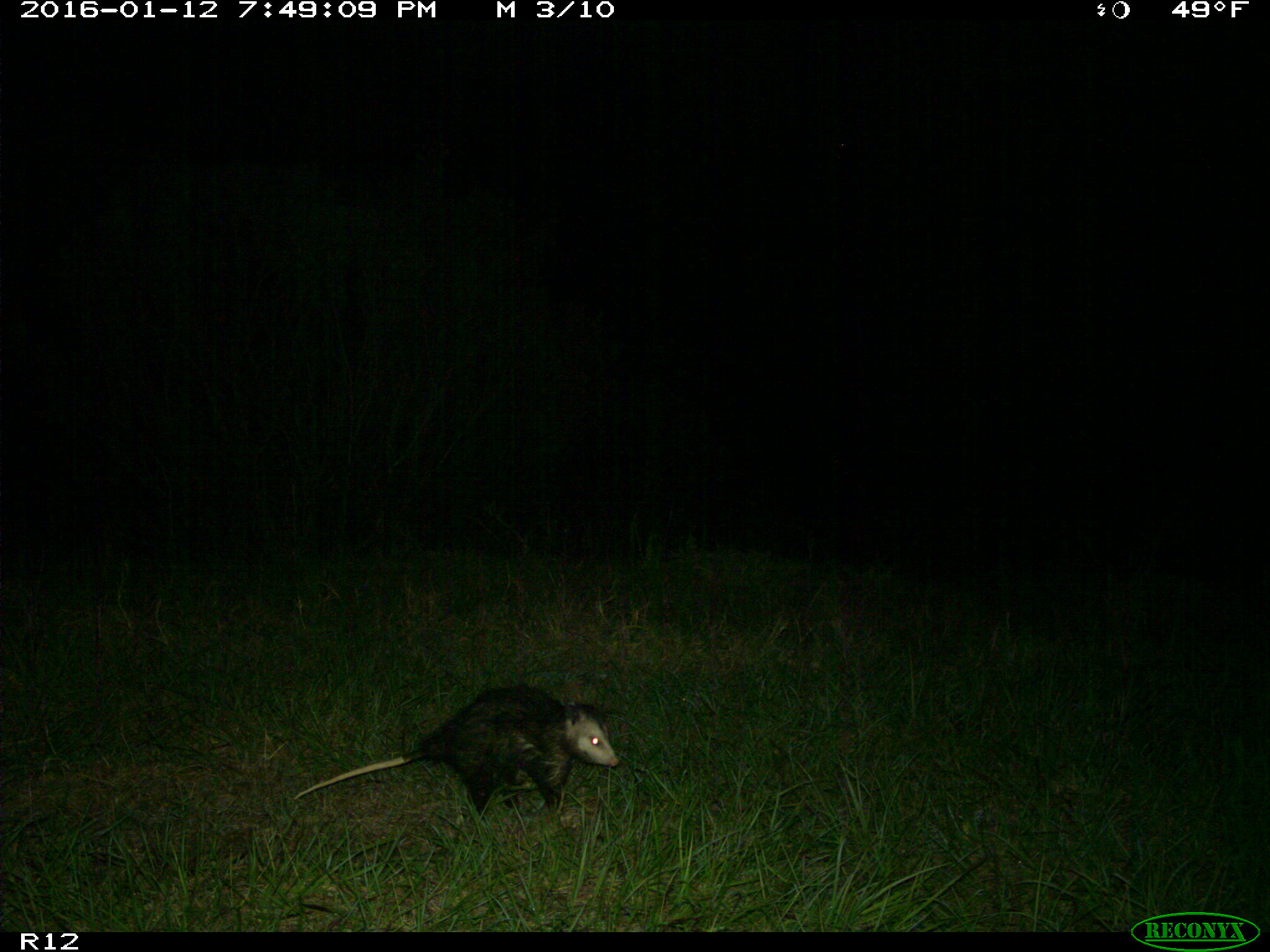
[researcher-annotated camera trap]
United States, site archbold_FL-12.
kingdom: Animalia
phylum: Chordata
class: Mammalia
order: Didelphimorphia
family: Didelphidae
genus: Didelphis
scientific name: Didelphis virginiana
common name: virginia opossum